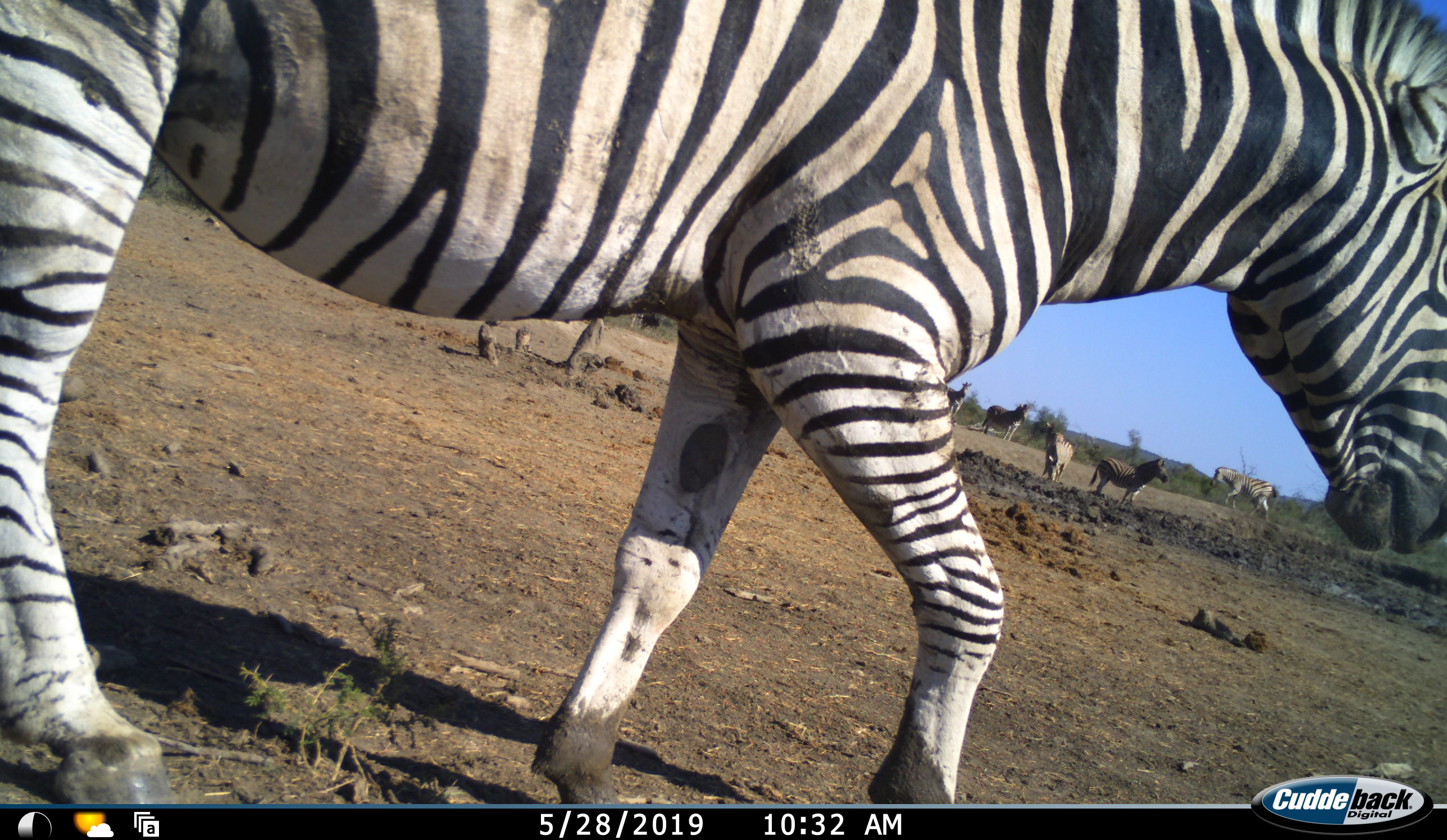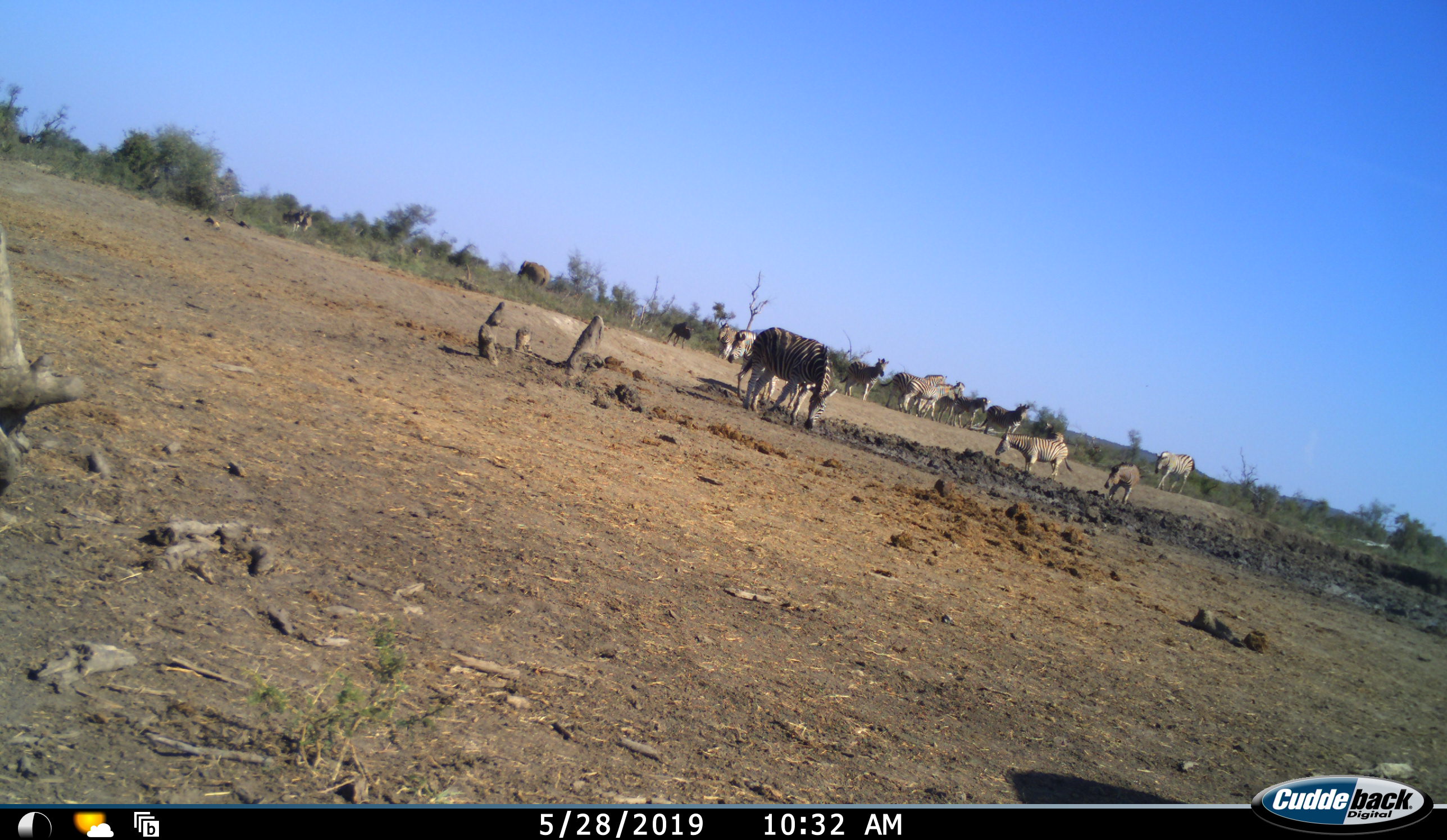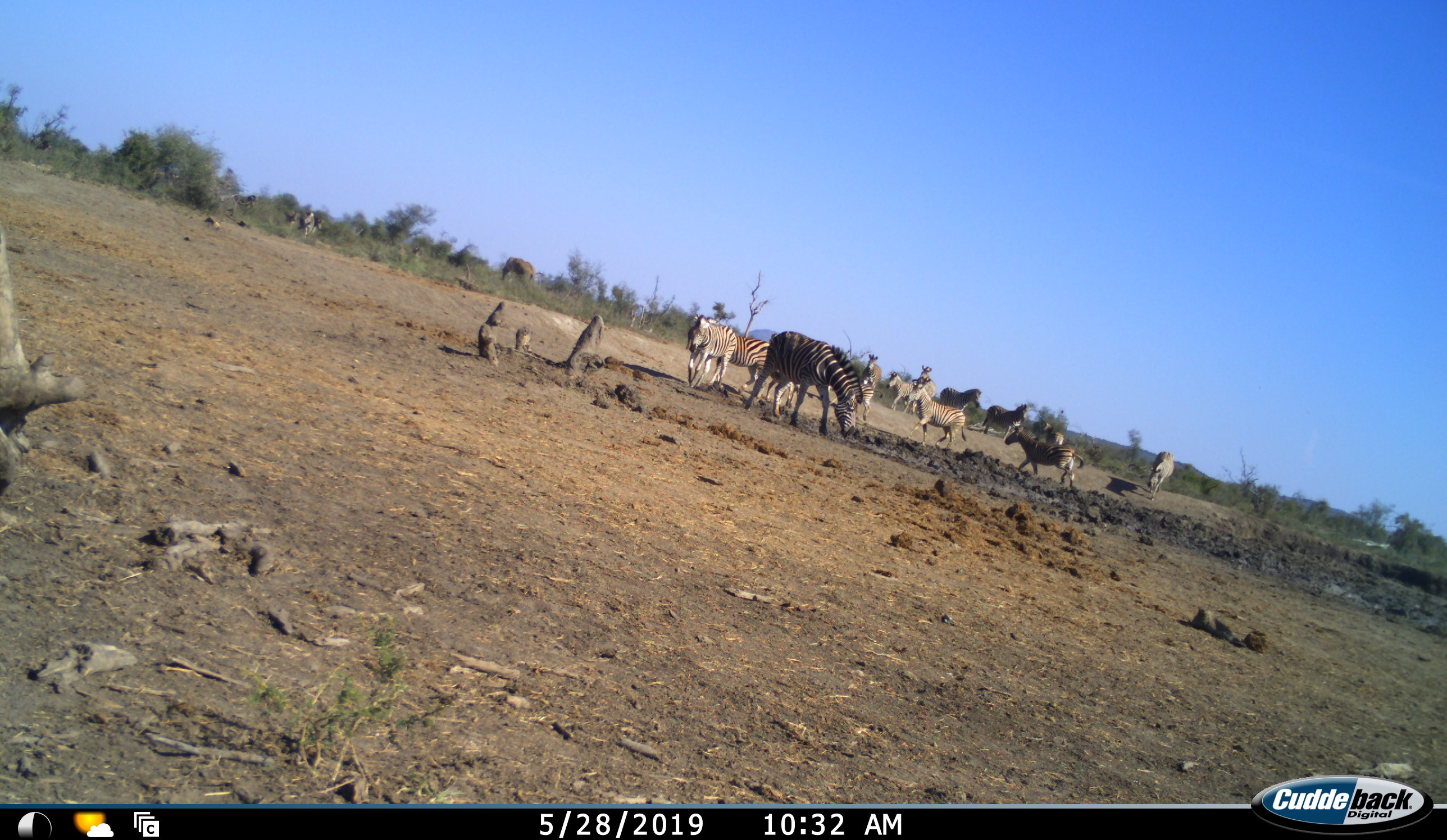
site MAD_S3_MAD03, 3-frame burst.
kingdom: Animalia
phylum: Chordata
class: Mammalia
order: Perissodactyla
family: Equidae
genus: Equus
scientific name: Equus quagga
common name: plains zebra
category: zebraplains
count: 11-50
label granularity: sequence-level